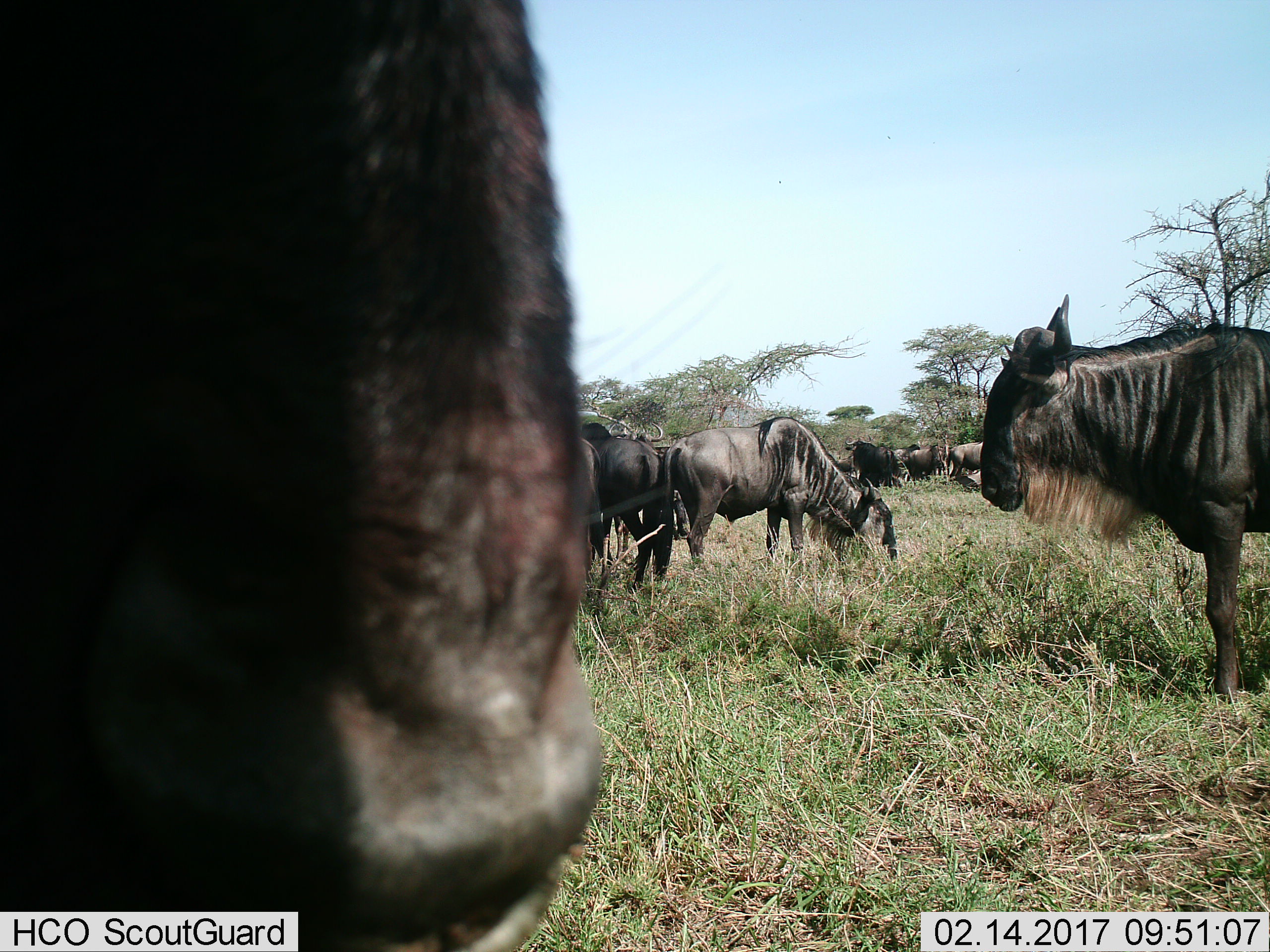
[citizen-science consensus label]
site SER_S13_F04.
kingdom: Animalia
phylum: Chordata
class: Mammalia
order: Artiodactyla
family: Bovidae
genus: Connochaetes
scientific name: Connochaetes taurinus taurinus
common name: blue wildebeest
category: wildebeestblue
Wildebeestblue (blue wildebeest) (Connochaetes taurinus taurinus), count 11-50. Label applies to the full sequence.